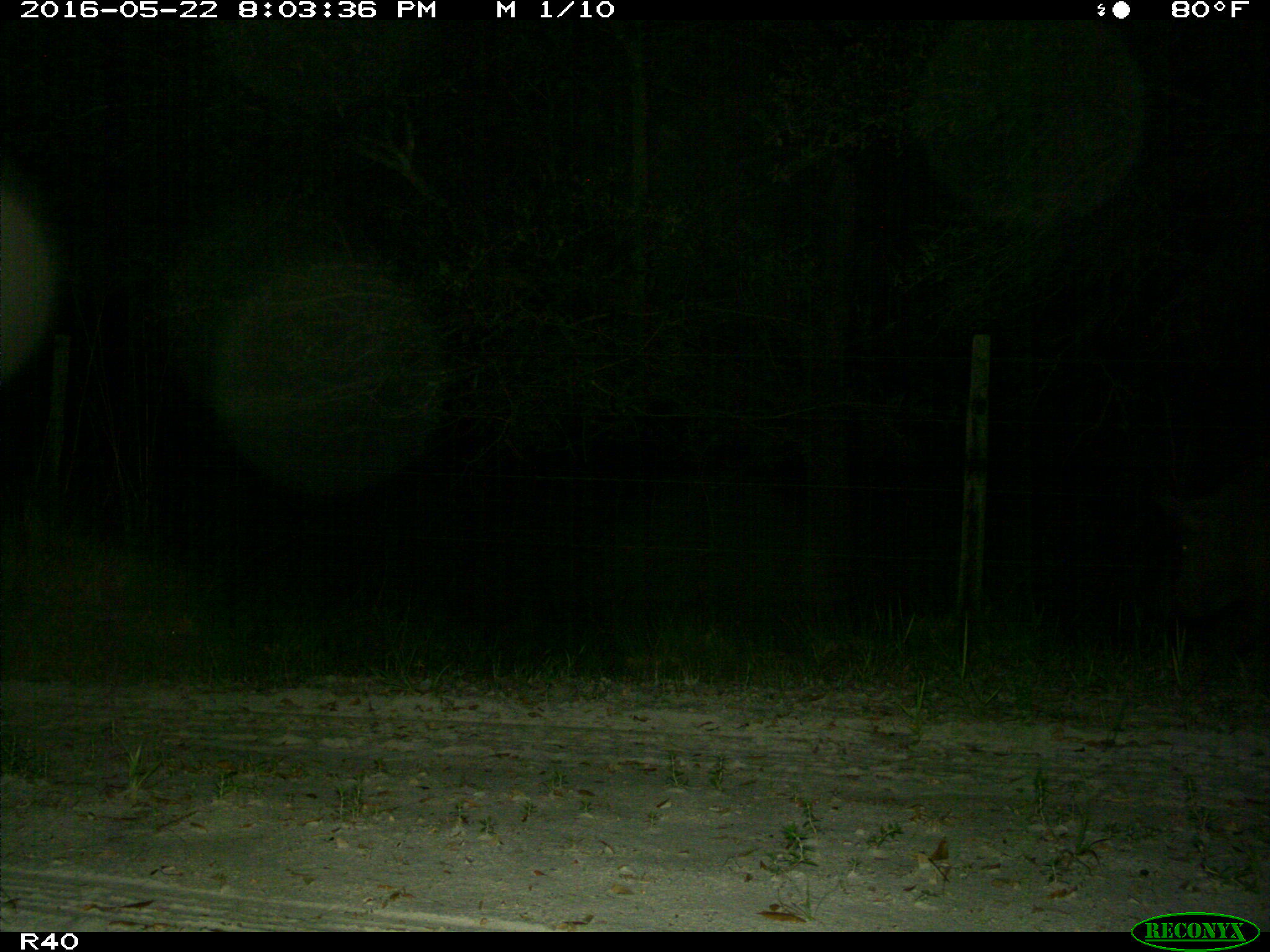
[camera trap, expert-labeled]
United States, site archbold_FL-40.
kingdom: Animalia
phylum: Chordata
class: Mammalia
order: Artiodactyla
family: Suidae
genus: Sus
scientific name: Sus scrofa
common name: wild boar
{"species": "Sus scrofa (wild boar)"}